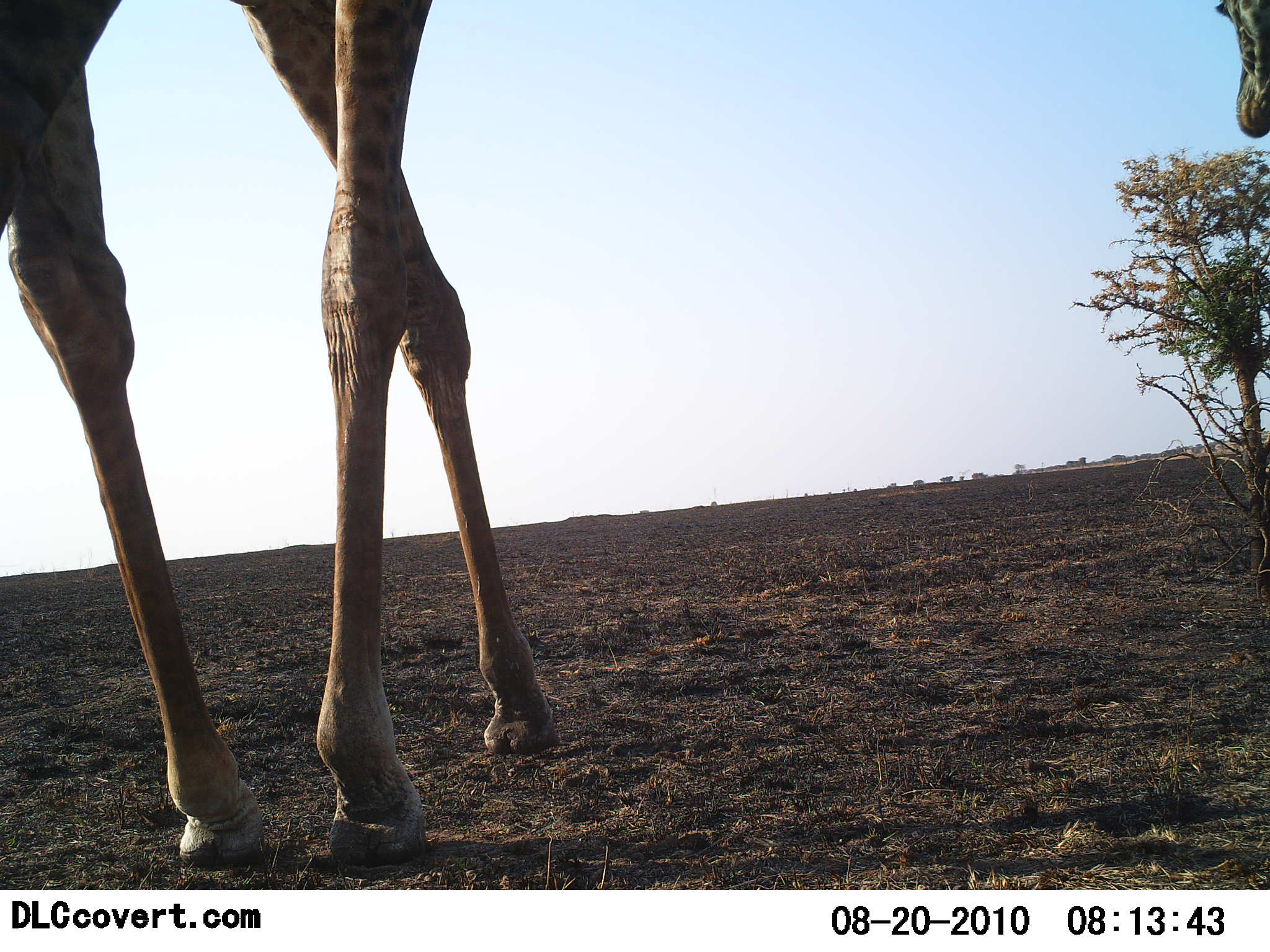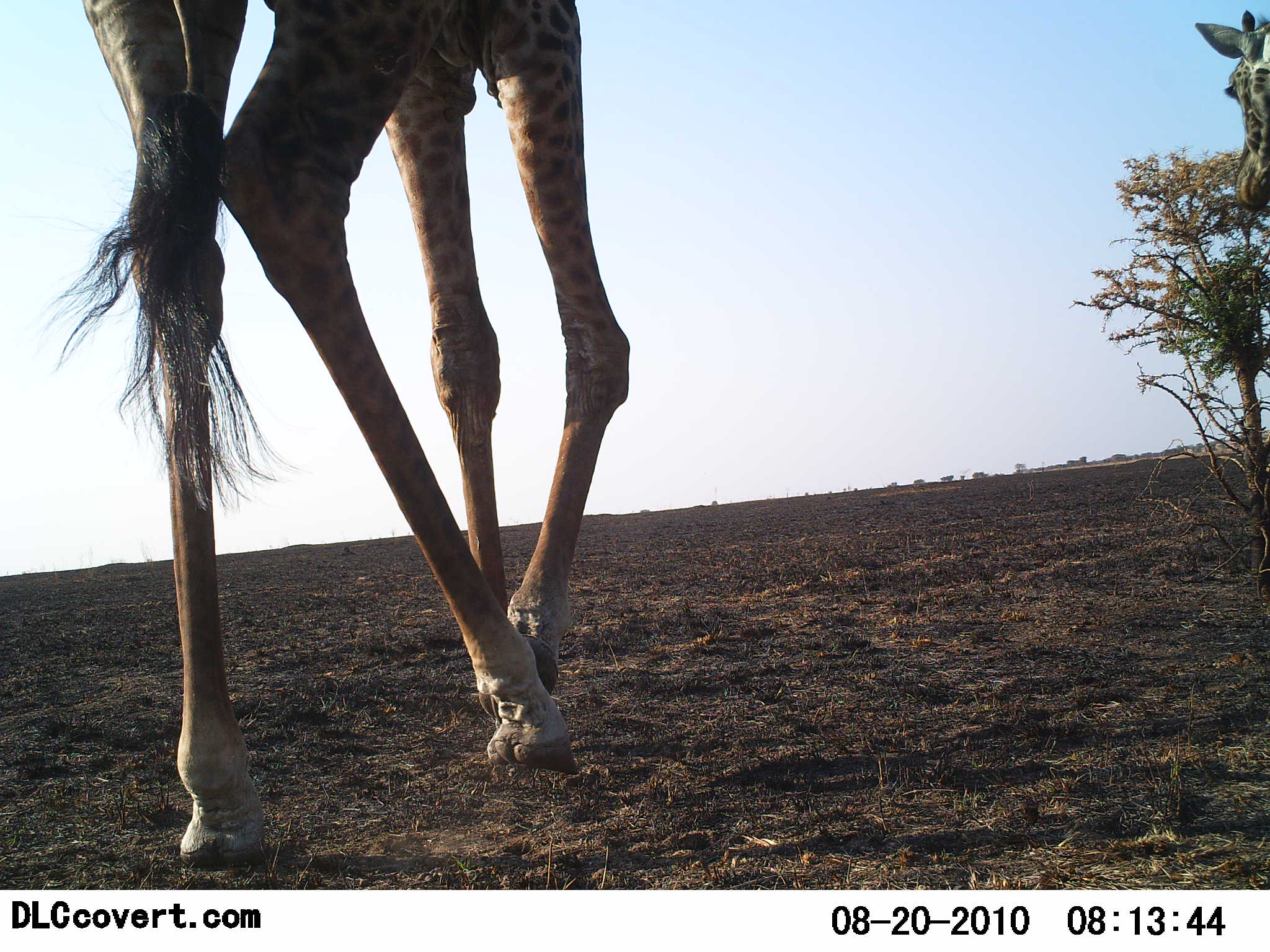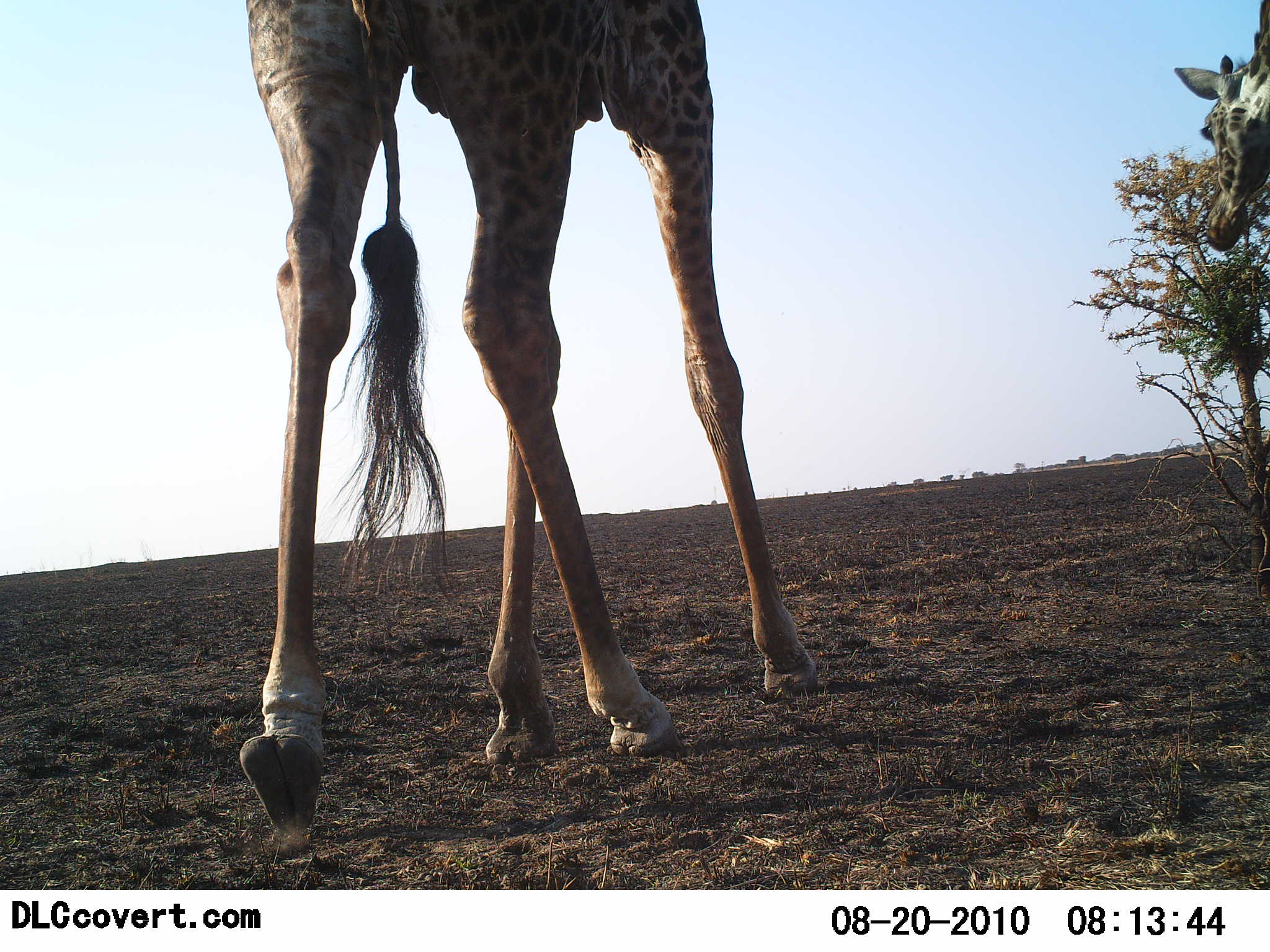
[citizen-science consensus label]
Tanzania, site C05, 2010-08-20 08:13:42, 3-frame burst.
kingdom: Animalia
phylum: Chordata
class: Mammalia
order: Artiodactyla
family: Giraffidae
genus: Giraffa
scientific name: Giraffa camelopardalis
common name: giraffe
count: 2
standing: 0%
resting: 0%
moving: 100%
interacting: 0%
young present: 0%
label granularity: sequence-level